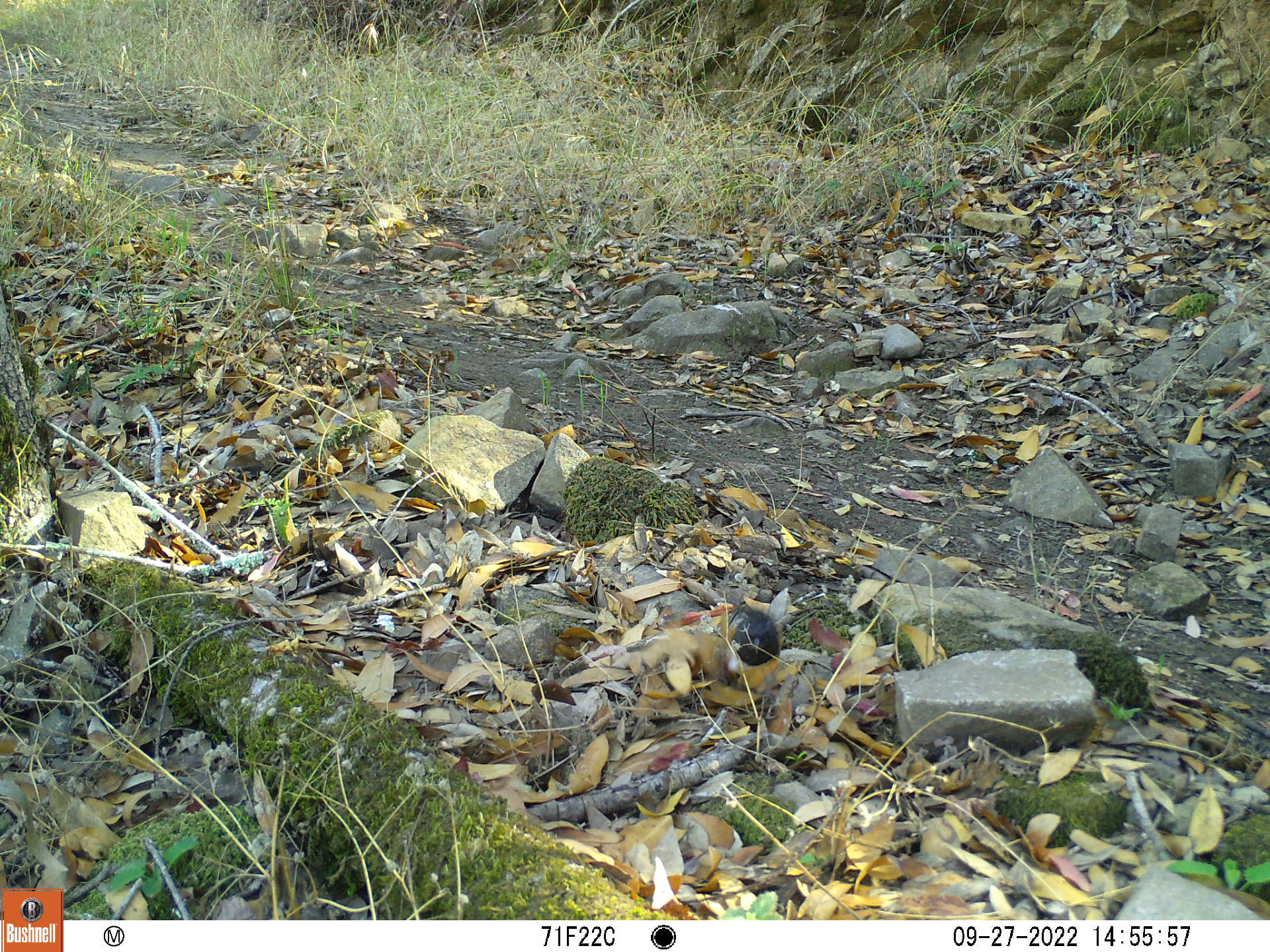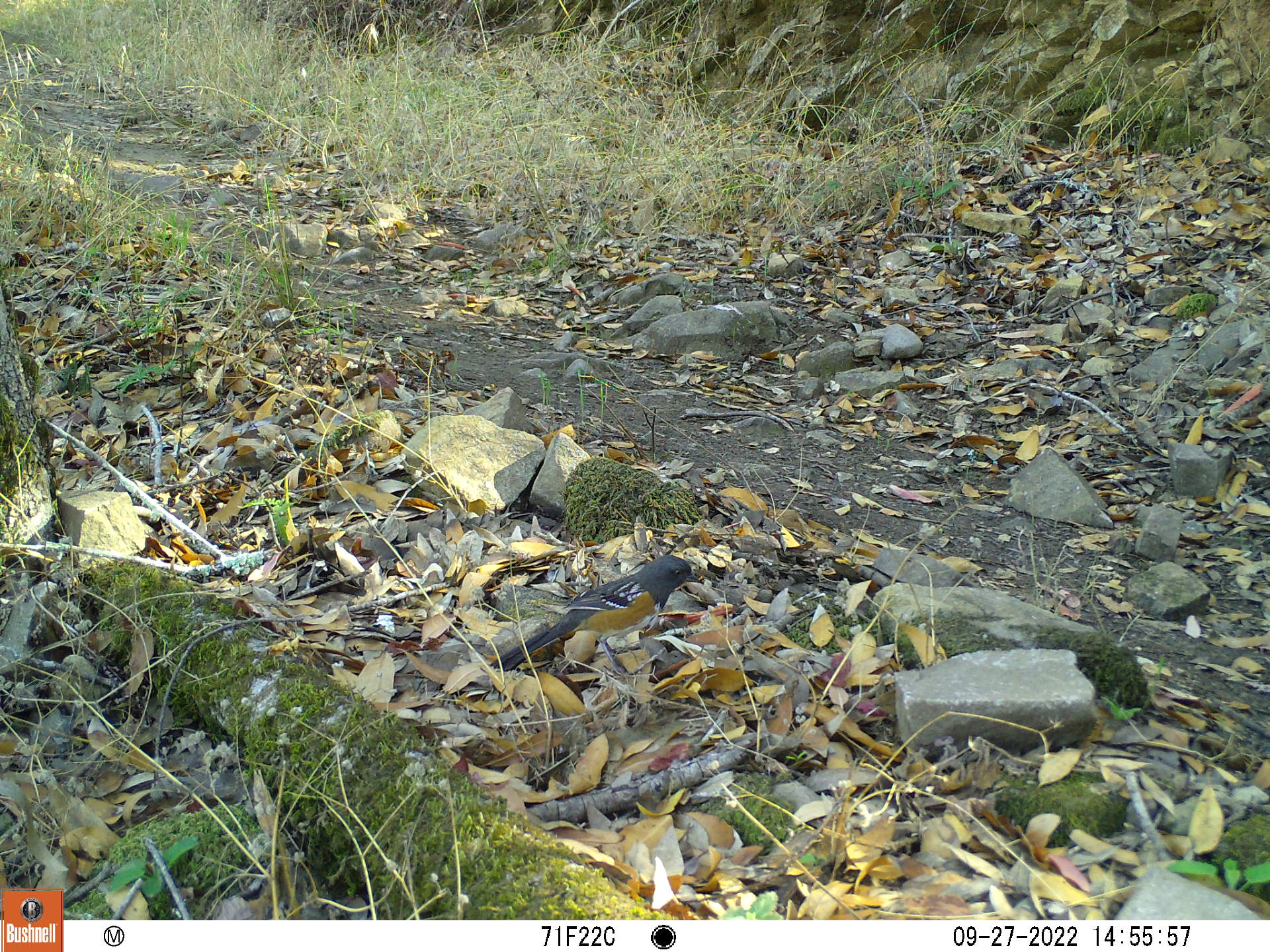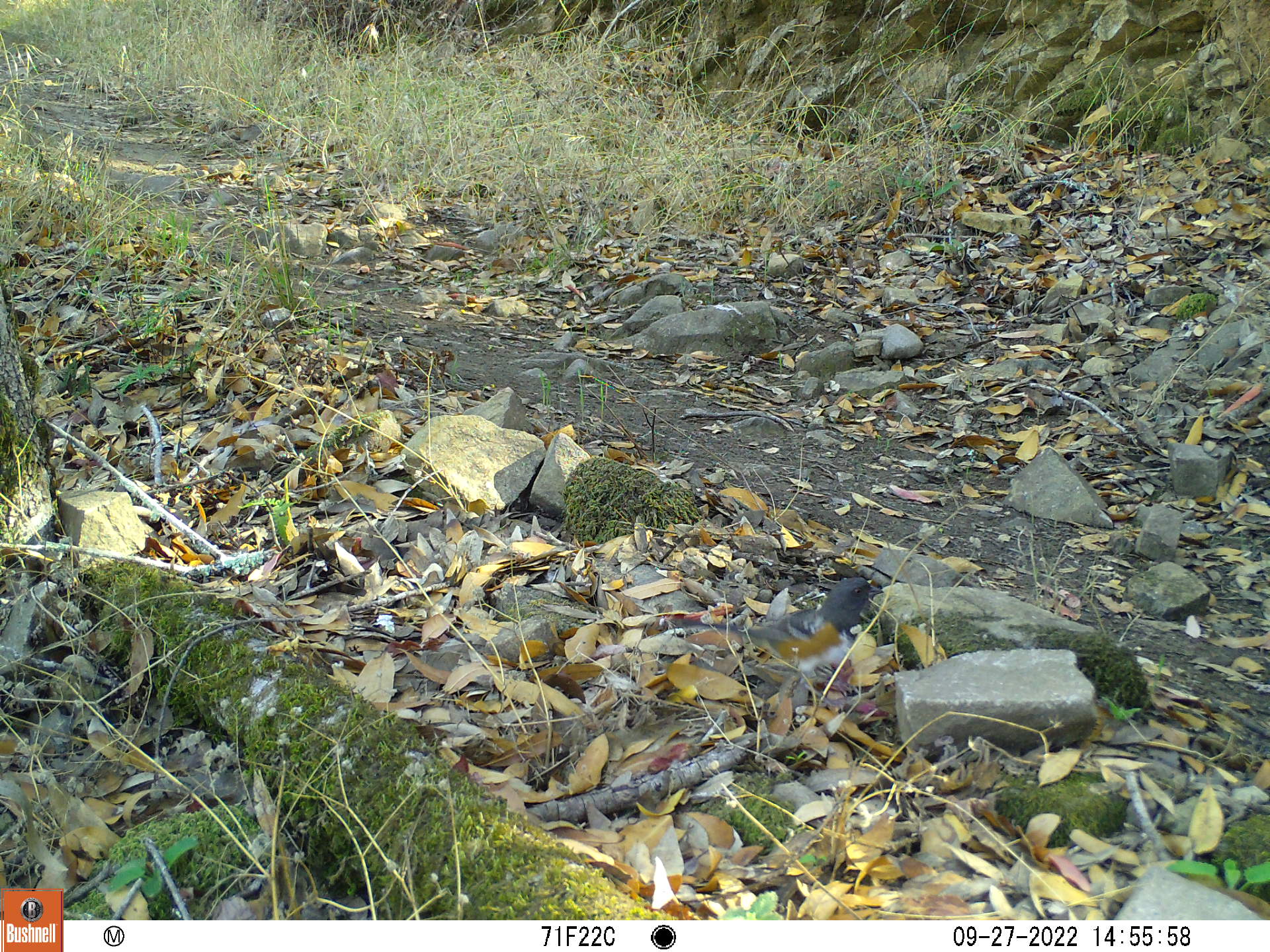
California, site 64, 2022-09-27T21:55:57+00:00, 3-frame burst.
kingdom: Animalia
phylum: Chordata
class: Aves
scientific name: Aves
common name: bird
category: unknown bird